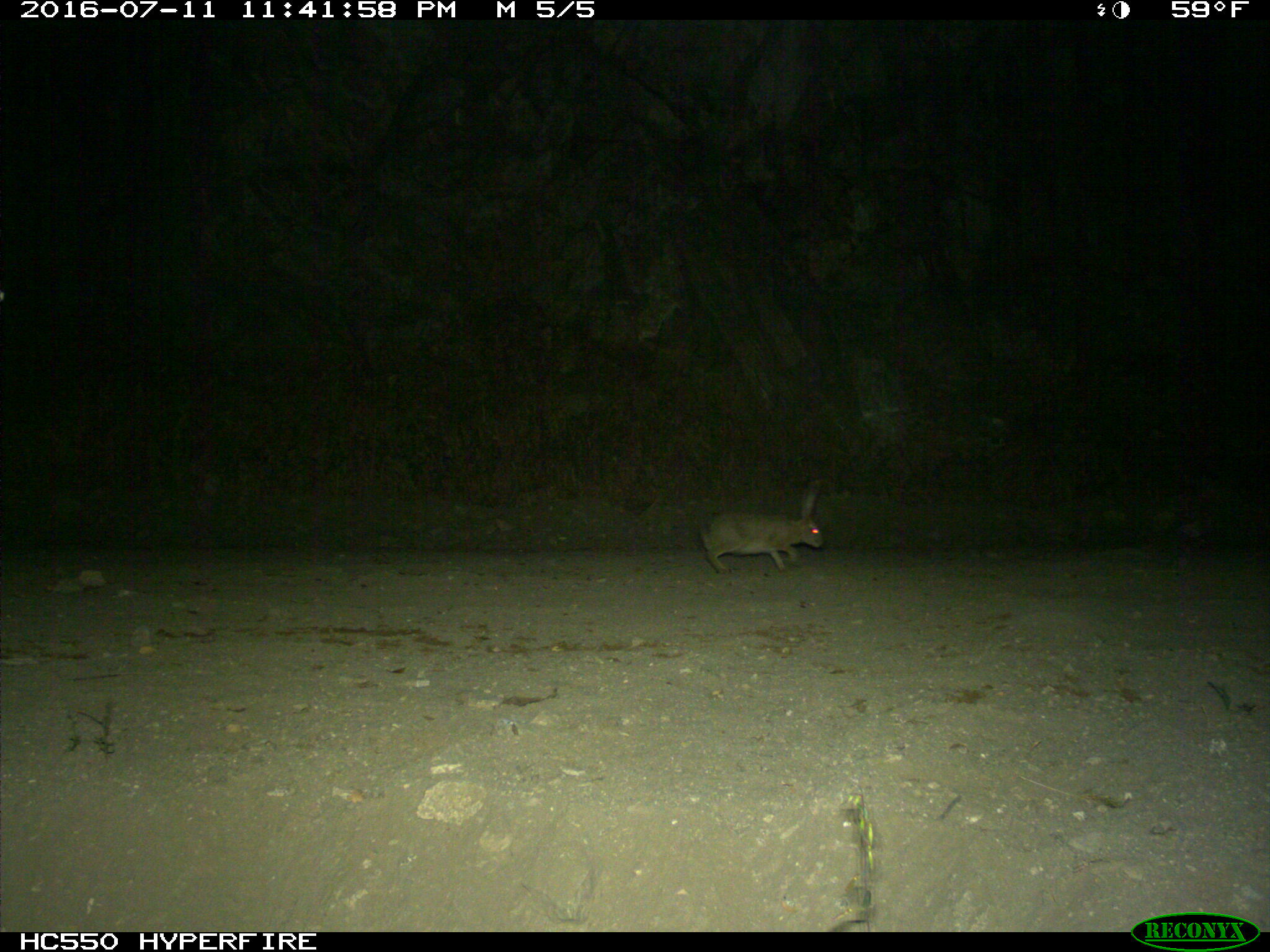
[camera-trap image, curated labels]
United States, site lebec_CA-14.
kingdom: Animalia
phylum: Chordata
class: Mammalia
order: Lagomorpha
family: Leporidae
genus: Lepus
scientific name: Lepus californicus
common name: black-tailed jackrabbit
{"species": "Lepus californicus (black-tailed jackrabbit)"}